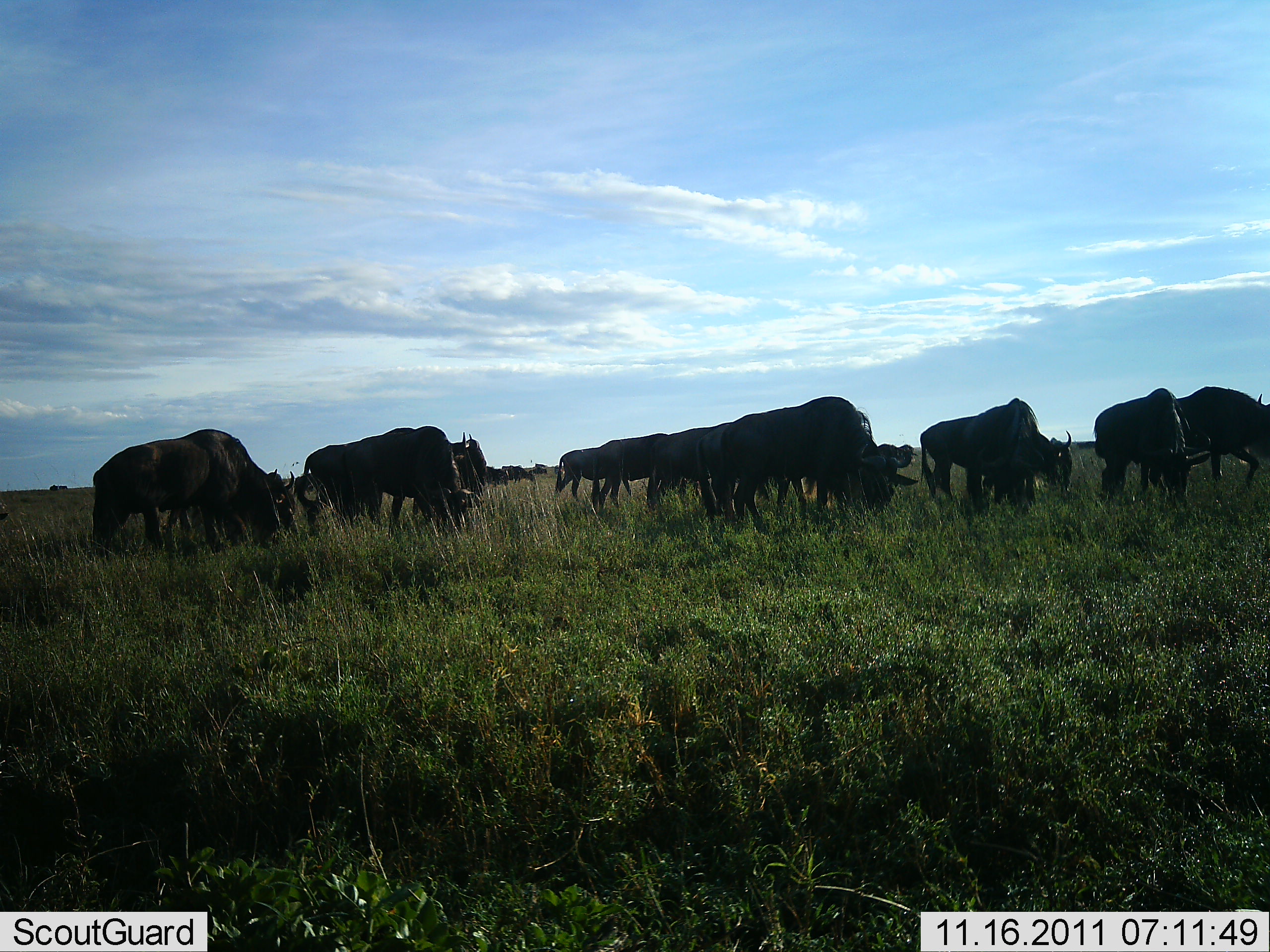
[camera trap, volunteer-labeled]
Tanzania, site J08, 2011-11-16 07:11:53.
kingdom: Animalia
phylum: Chordata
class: Mammalia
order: Artiodactyla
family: Bovidae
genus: Connochaetes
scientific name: Connochaetes taurinus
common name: blue wildebeest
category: wildebeest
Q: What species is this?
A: Wildebeest (blue wildebeest) (Connochaetes taurinus).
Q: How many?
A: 11-50.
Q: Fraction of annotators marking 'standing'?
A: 18%.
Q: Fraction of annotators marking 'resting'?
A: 0%.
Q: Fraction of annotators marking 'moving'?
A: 0%.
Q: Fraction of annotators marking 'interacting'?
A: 0%.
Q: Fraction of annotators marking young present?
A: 9%.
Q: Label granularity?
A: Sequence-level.